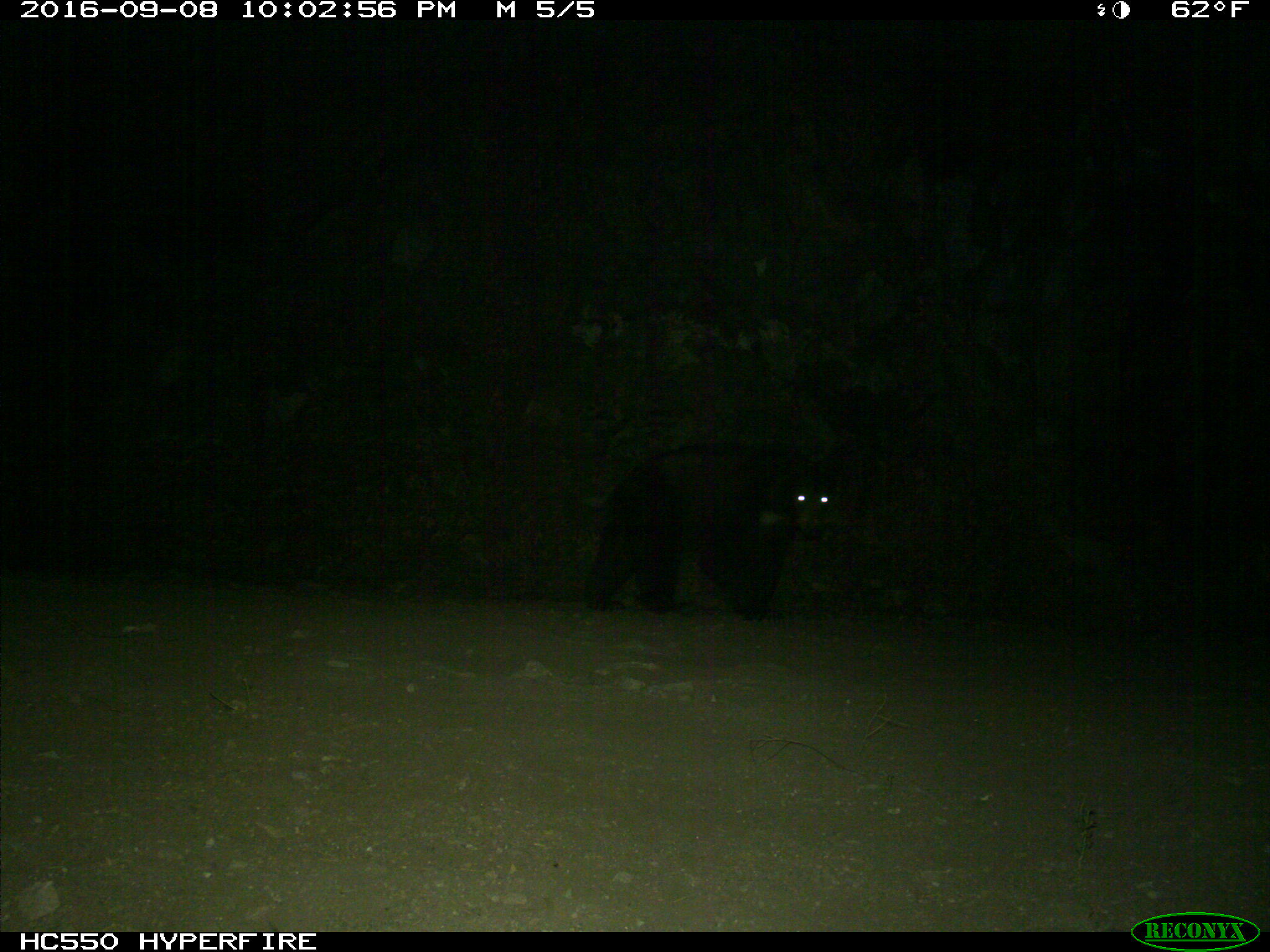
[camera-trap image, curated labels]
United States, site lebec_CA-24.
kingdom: Animalia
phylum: Chordata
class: Mammalia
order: Carnivora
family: Ursidae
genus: Ursus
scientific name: Ursus americanus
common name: american black bear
Ursus americanus (american black bear).